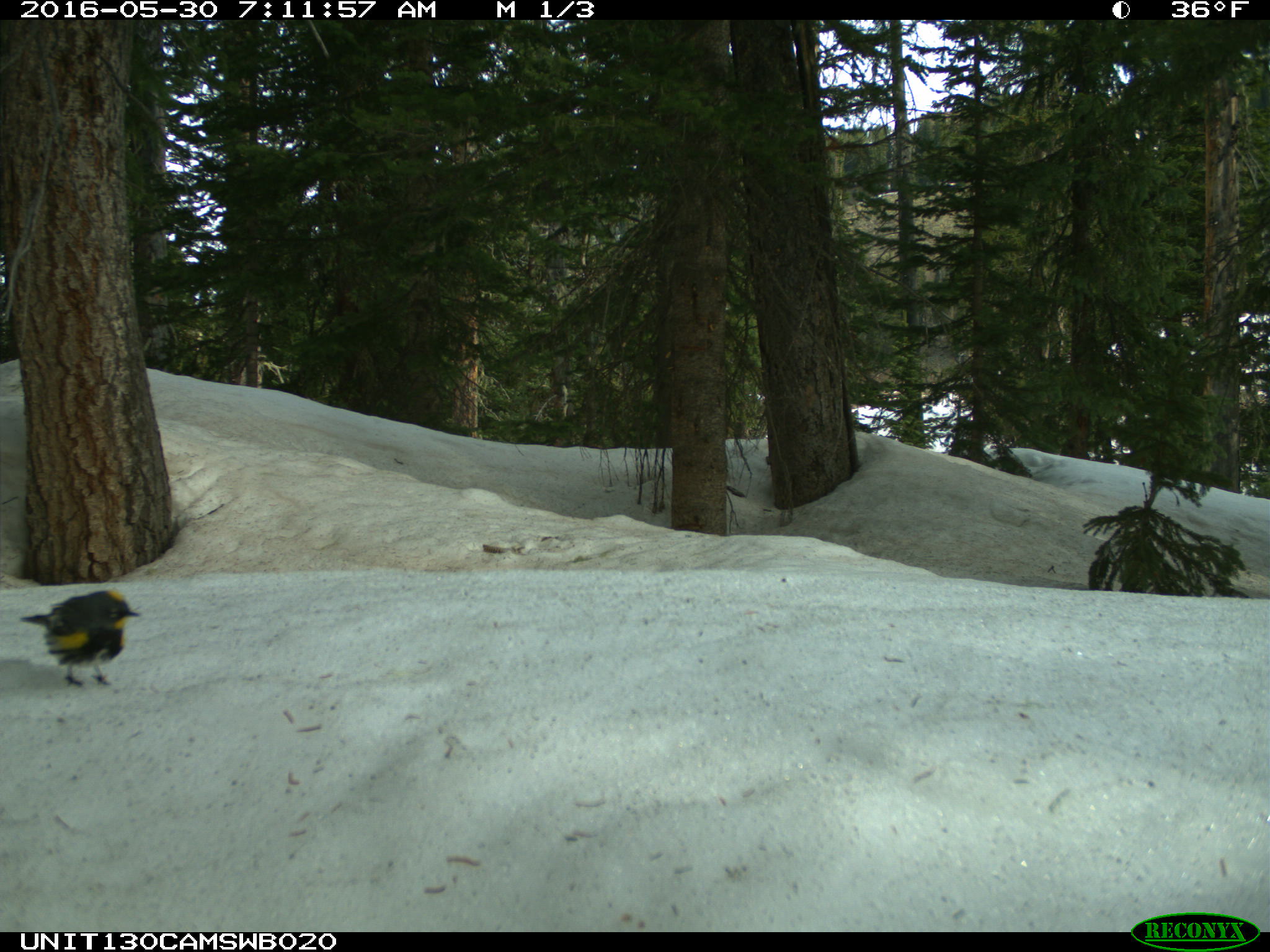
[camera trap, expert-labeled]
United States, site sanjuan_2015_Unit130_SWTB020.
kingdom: Animalia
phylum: Chordata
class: Aves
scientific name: Aves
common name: birds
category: unidentified bird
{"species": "unidentified bird (birds) (Aves)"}